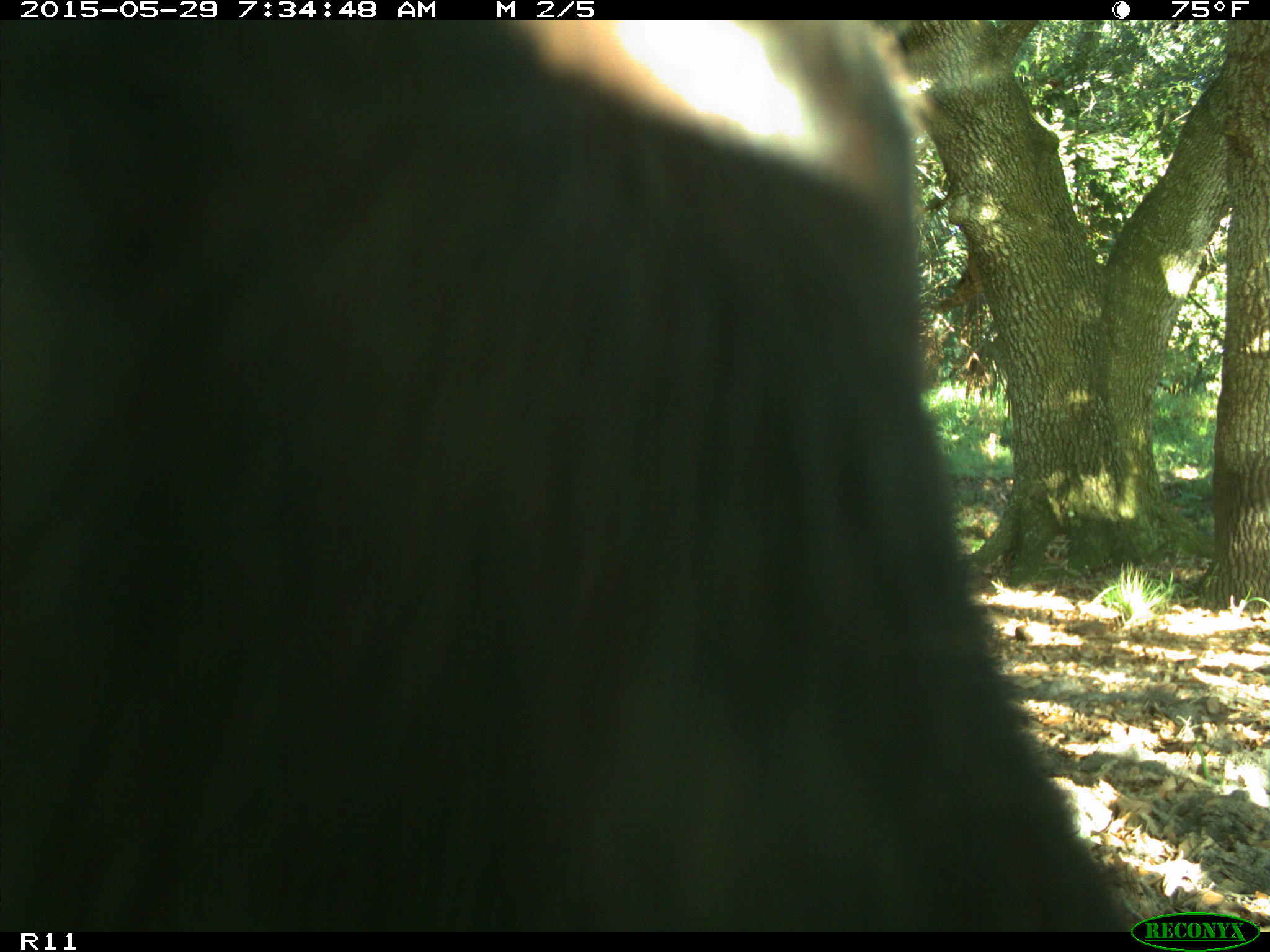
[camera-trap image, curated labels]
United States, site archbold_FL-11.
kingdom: Animalia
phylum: Chordata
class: Mammalia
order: Artiodactyla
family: Bovidae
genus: Bos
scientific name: Bos taurus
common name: domestic cow